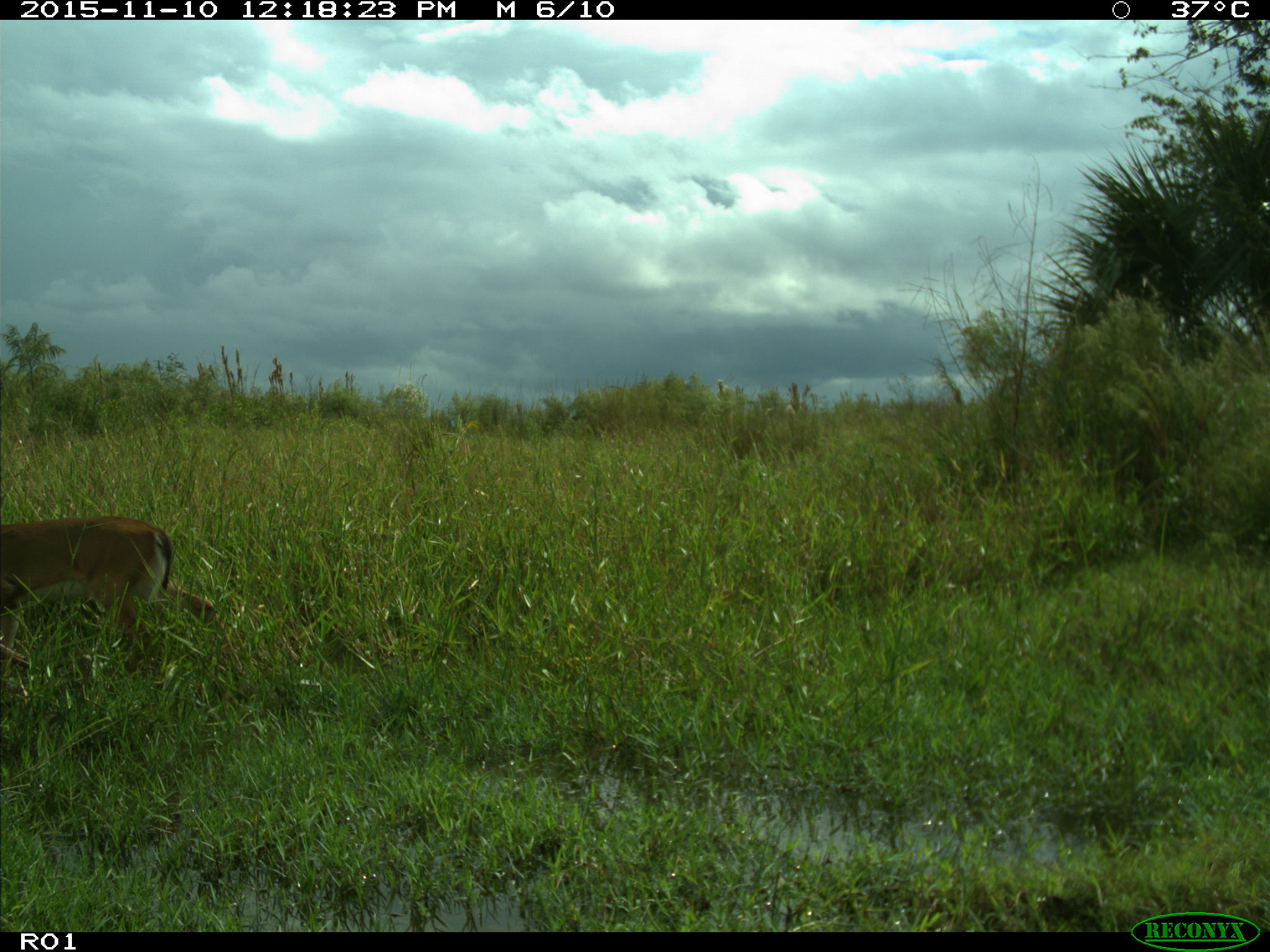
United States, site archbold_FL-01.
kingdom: Animalia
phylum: Chordata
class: Mammalia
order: Artiodactyla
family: Cervidae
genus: Odocoileus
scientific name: Odocoileus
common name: deer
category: unidentified deer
Unidentified deer (deer) (Odocoileus).